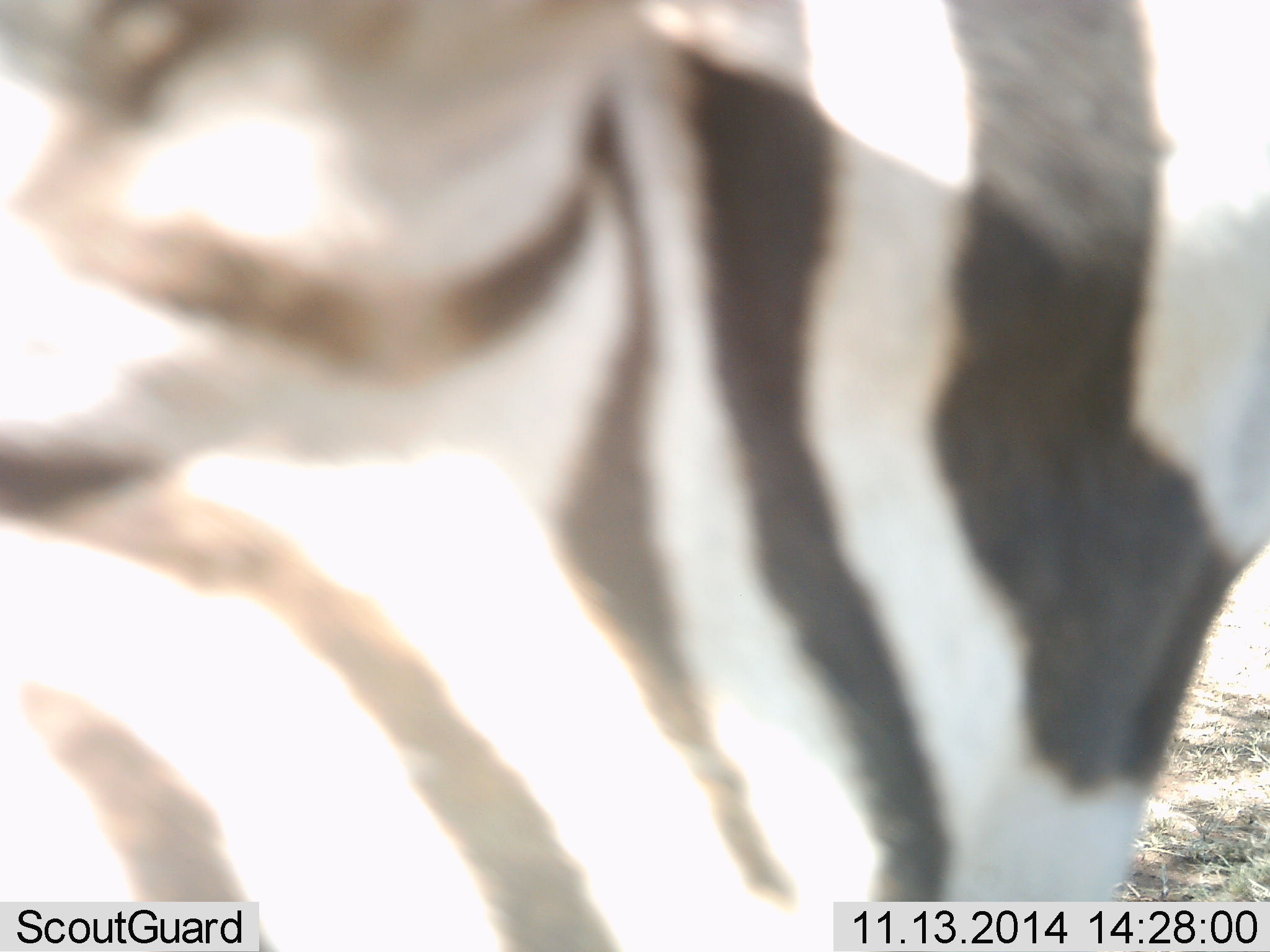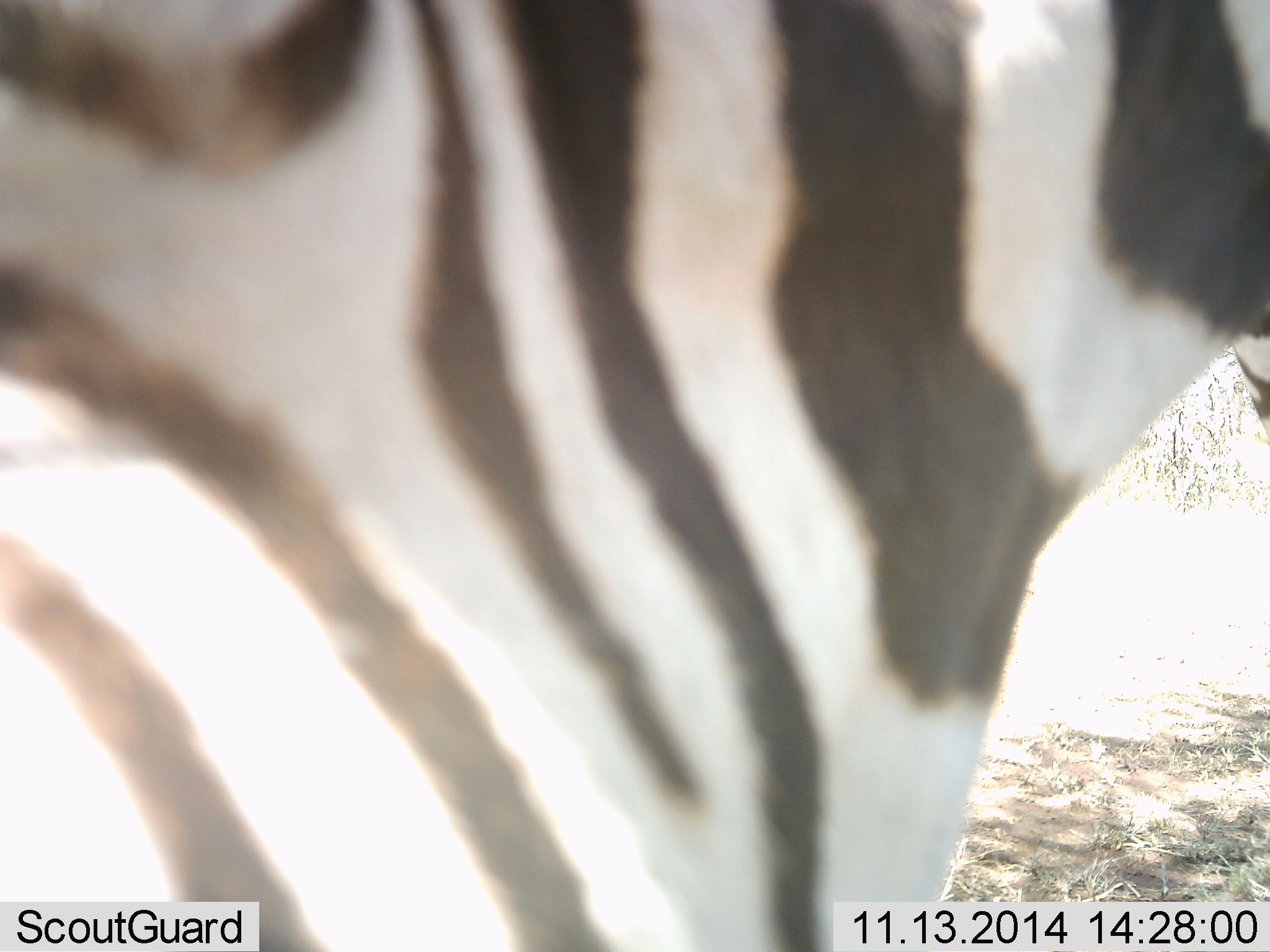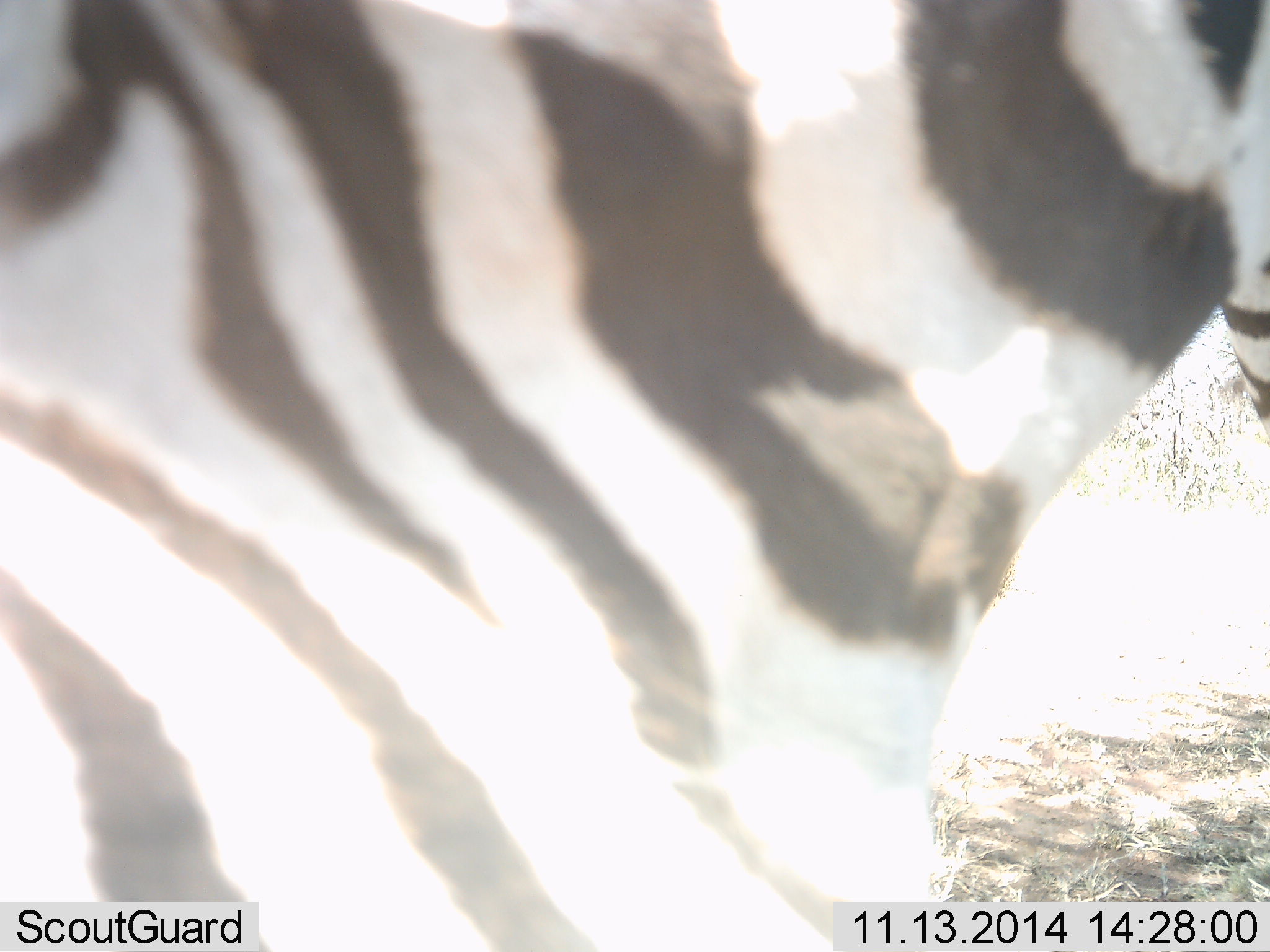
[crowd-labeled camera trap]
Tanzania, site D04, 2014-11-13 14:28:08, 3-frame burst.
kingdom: Animalia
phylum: Chordata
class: Mammalia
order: Perissodactyla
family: Equidae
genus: Equus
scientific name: Equus quagga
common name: plains zebra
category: zebra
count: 1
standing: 60%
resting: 0%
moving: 50%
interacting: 0%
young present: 0%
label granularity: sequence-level